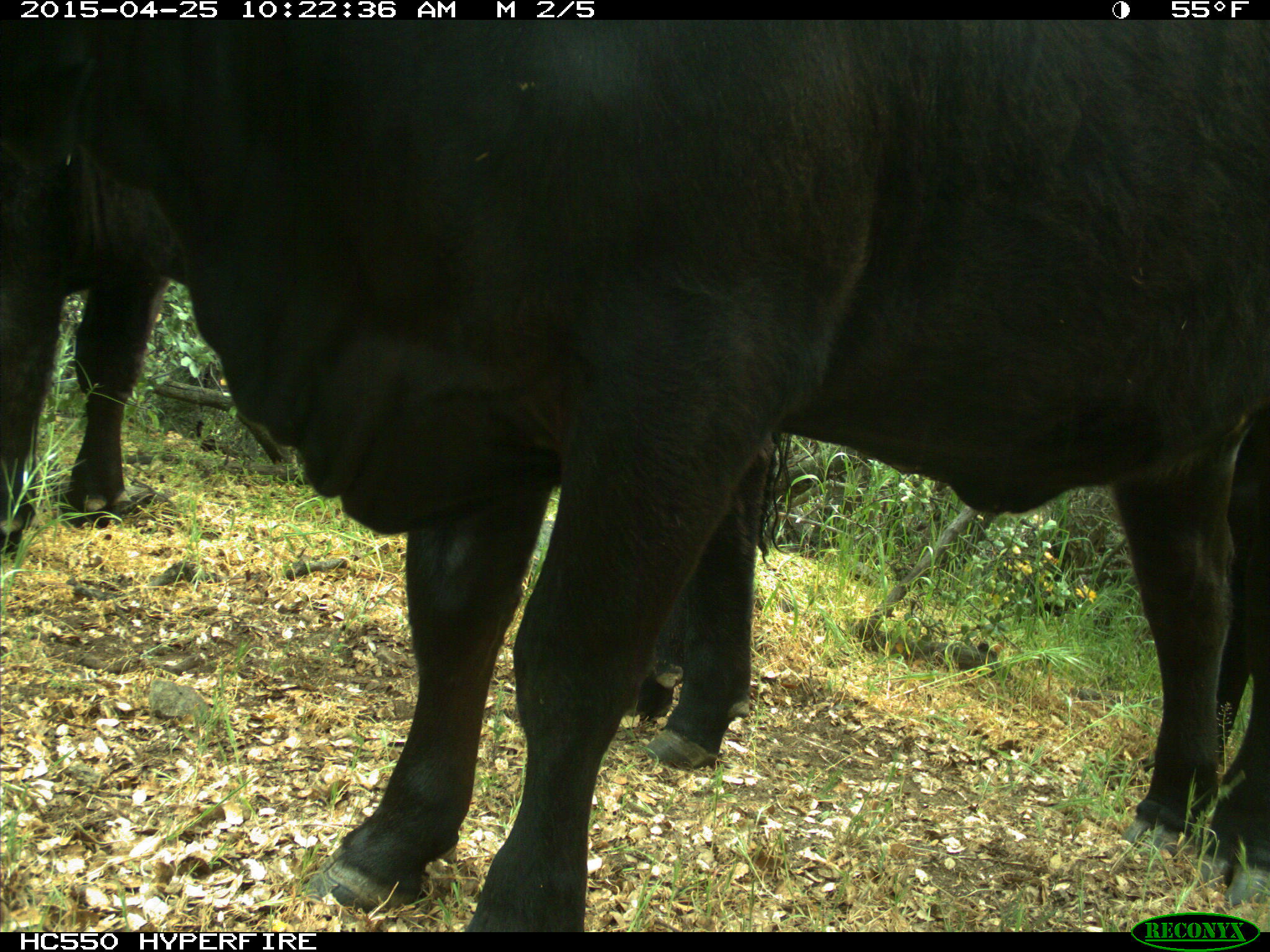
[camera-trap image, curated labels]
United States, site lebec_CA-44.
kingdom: Animalia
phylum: Chordata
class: Mammalia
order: Artiodactyla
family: Suidae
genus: Sus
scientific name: Sus scrofa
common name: wild boar